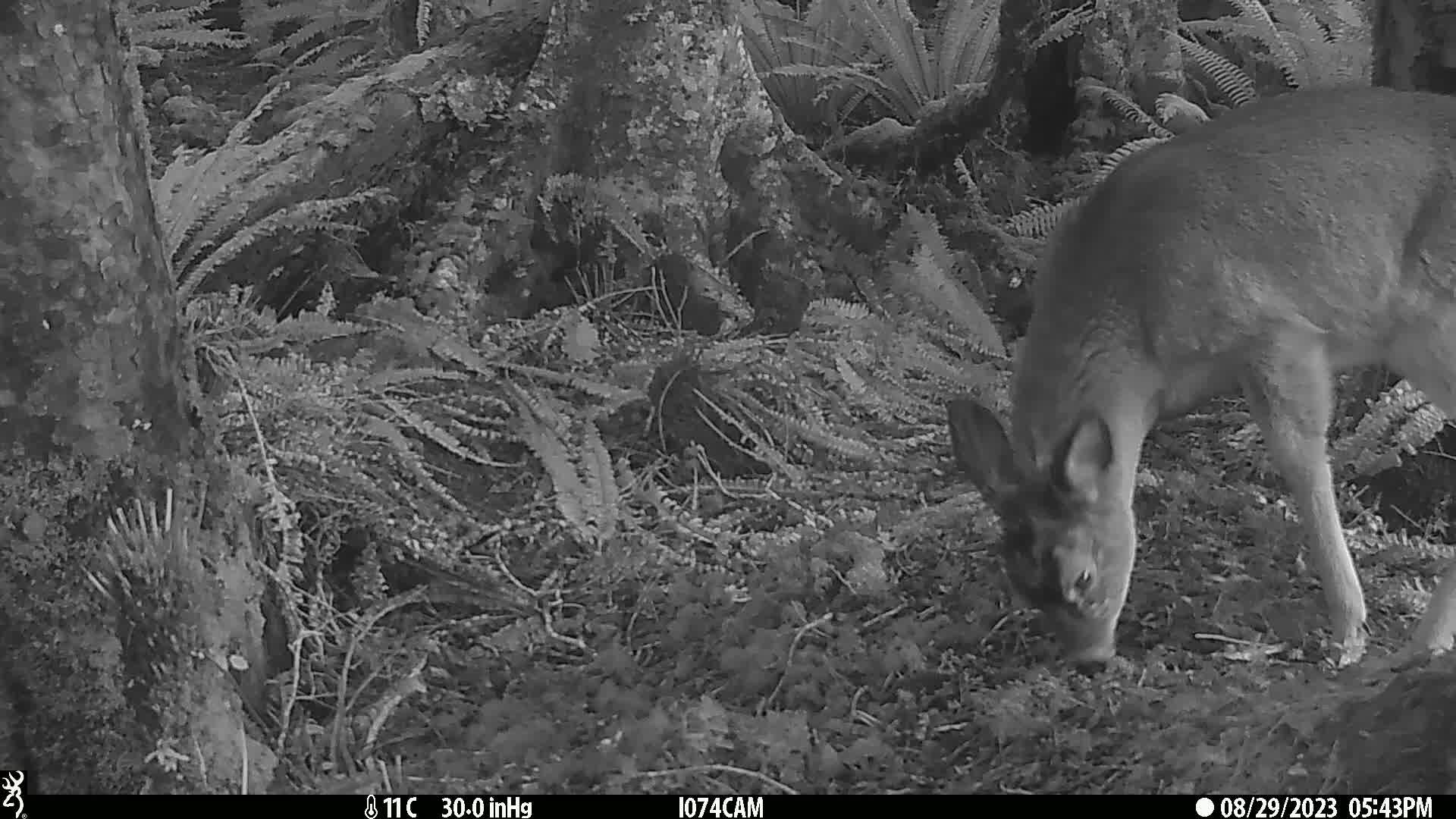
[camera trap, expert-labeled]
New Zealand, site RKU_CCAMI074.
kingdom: Animalia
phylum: Chordata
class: Mammalia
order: Artiodactyla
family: Cervidae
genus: Odocoileus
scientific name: Odocoileus virginianus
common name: white-tailed deer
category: white tailed deer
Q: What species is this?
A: White tailed deer (white-tailed deer) (Odocoileus virginianus).